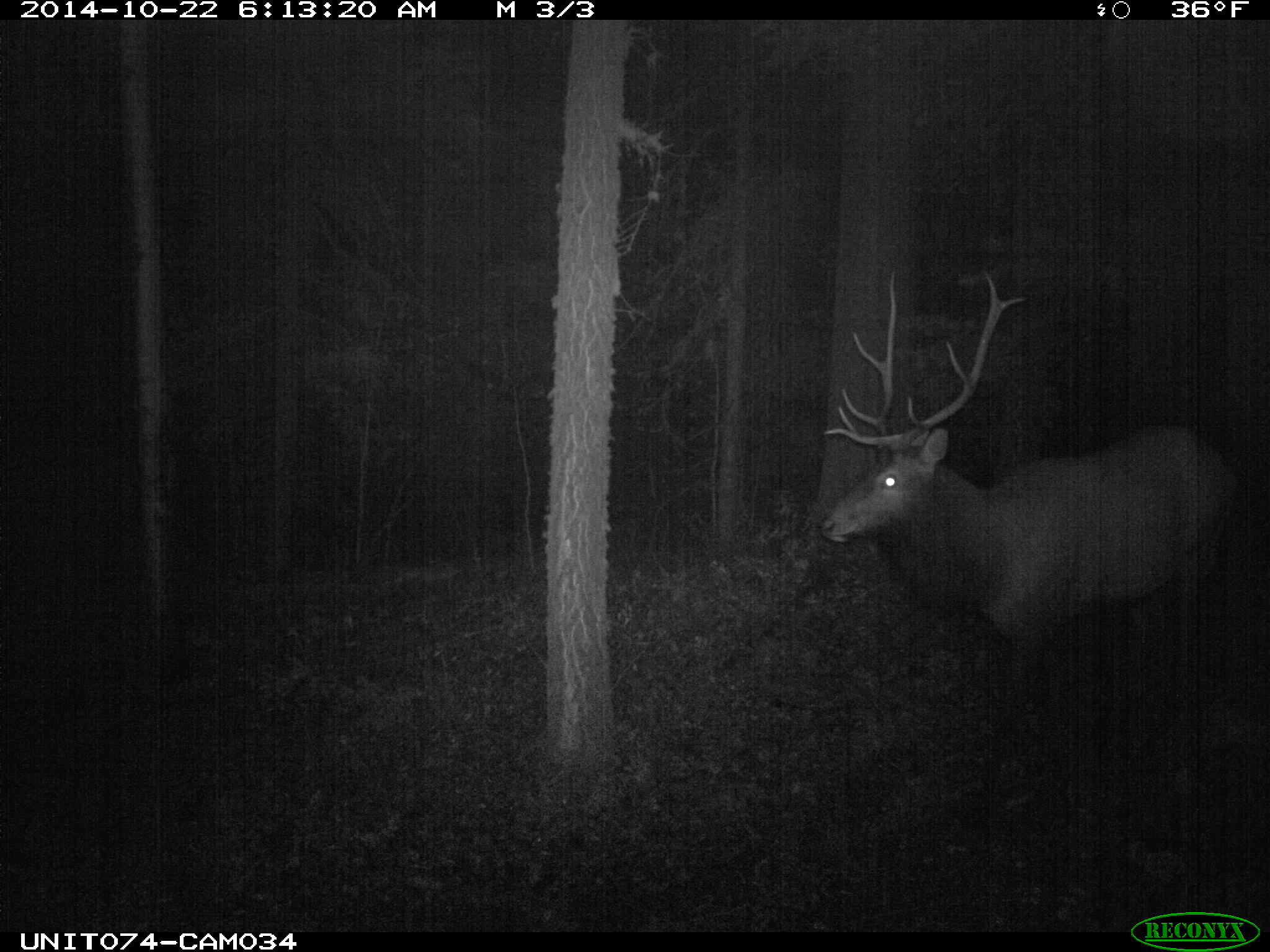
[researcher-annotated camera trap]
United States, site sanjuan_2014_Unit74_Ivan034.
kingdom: Animalia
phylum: Chordata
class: Mammalia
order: Artiodactyla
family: Cervidae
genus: Cervus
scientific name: Cervus elaphus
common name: red deer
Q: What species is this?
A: Cervus elaphus (red deer).